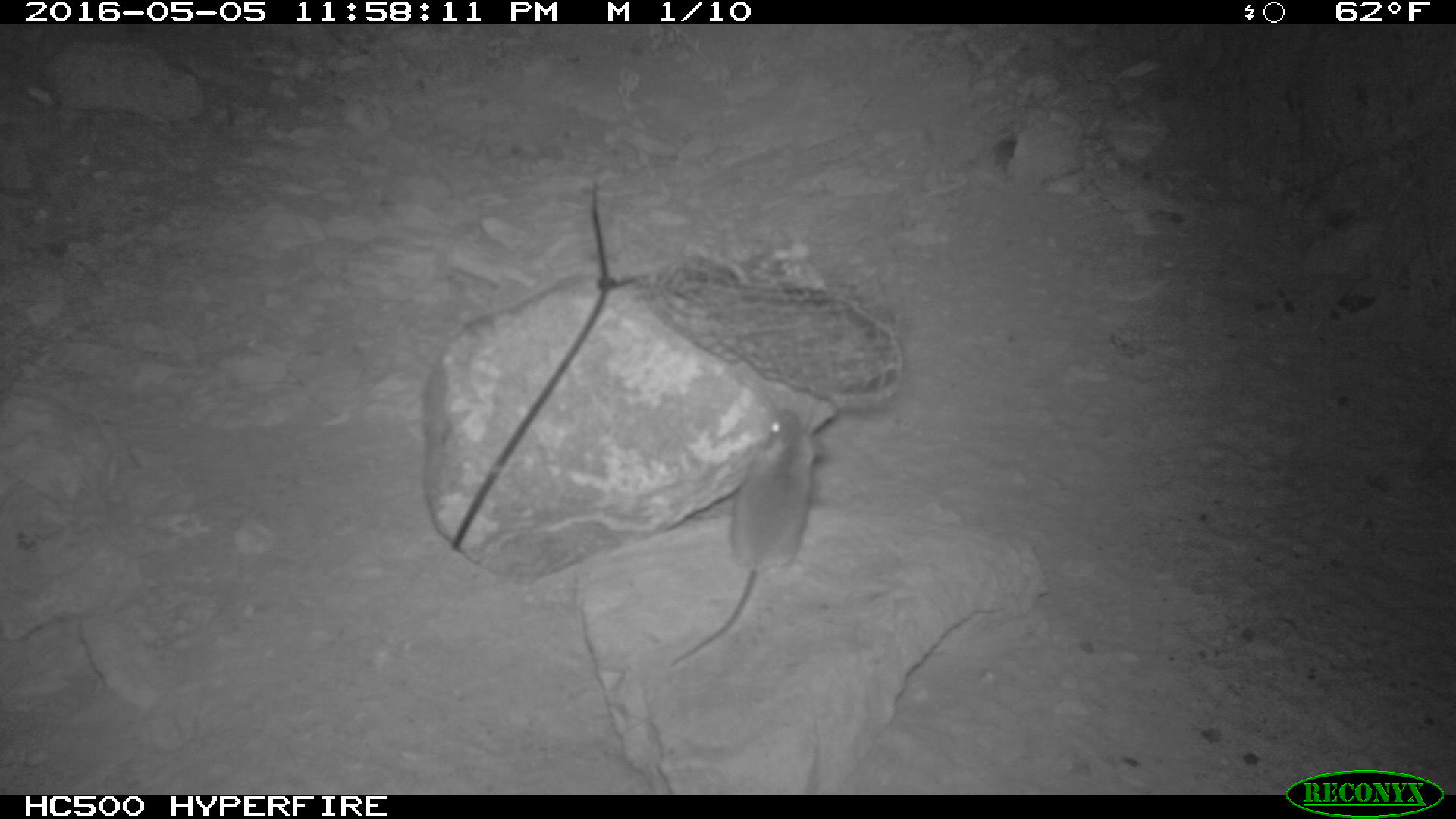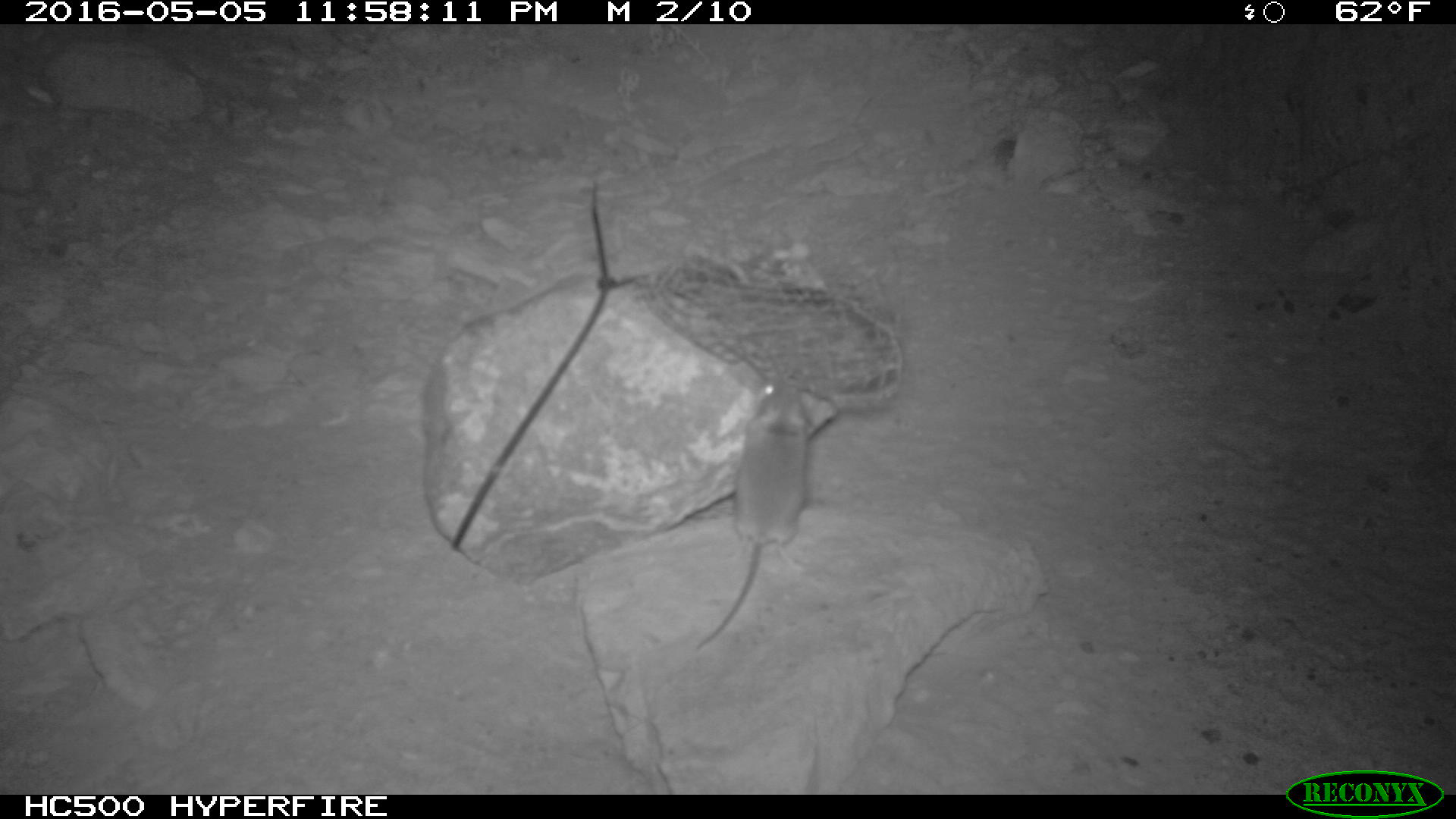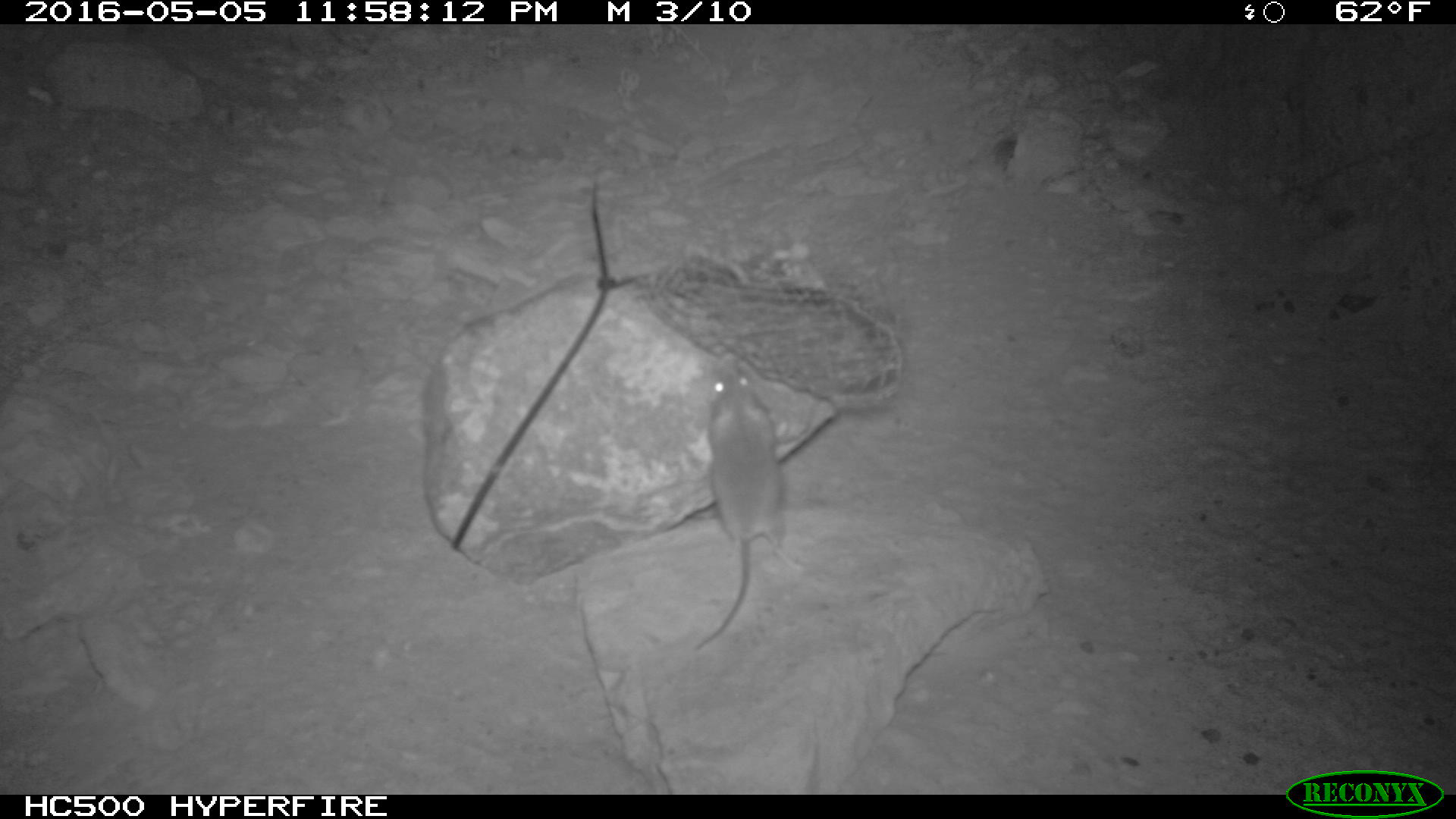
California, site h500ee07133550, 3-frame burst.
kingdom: Animalia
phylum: Chordata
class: Mammalia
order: Rodentia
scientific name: Rodentia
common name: rodent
Rodent (Rodentia).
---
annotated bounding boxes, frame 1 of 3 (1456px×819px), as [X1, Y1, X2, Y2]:
rodent: [671, 408, 827, 665]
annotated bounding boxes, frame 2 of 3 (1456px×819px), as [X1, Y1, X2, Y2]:
rodent: [695, 375, 827, 655]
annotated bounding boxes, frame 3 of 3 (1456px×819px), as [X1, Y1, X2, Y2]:
rodent: [694, 359, 786, 649]